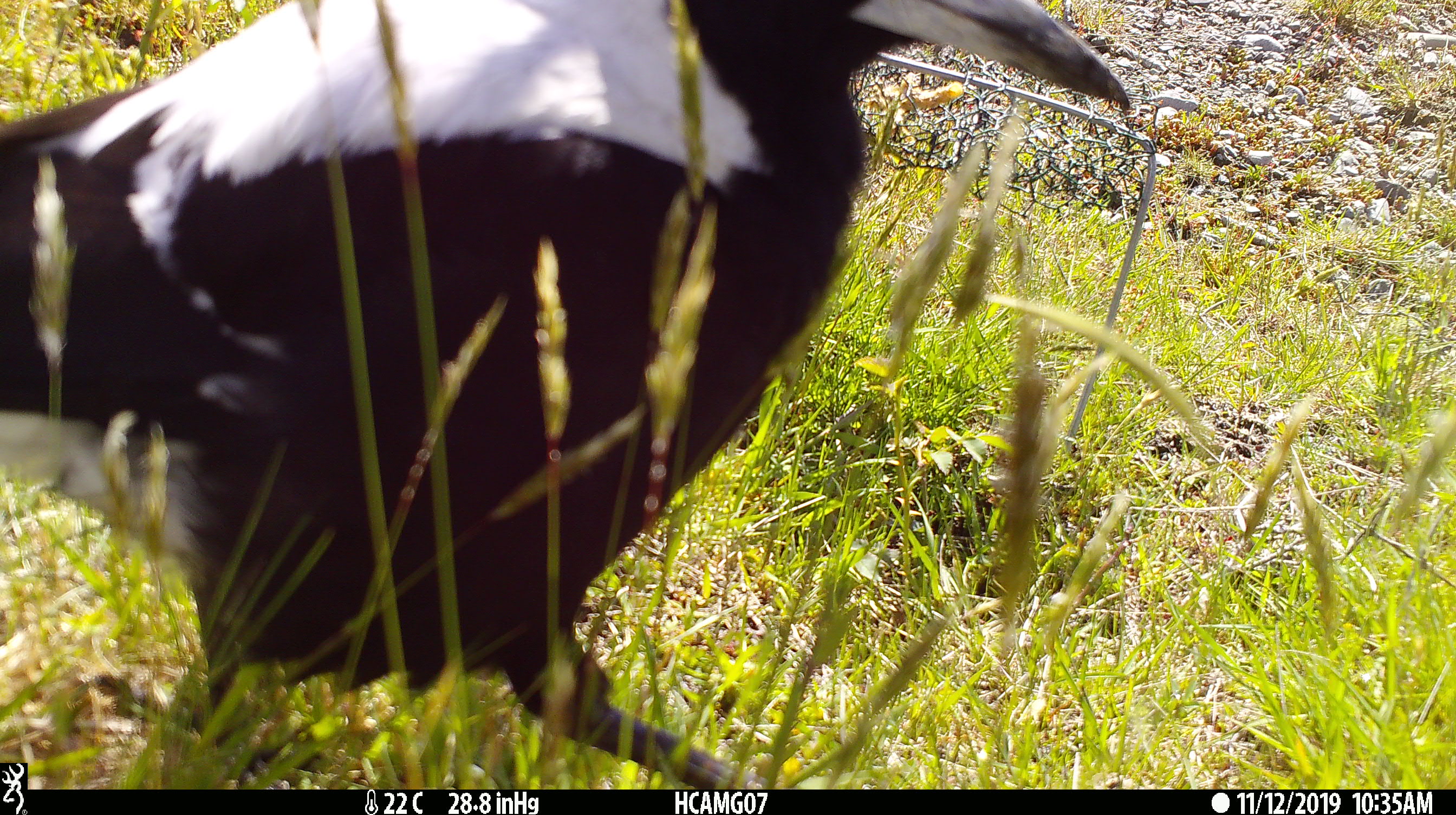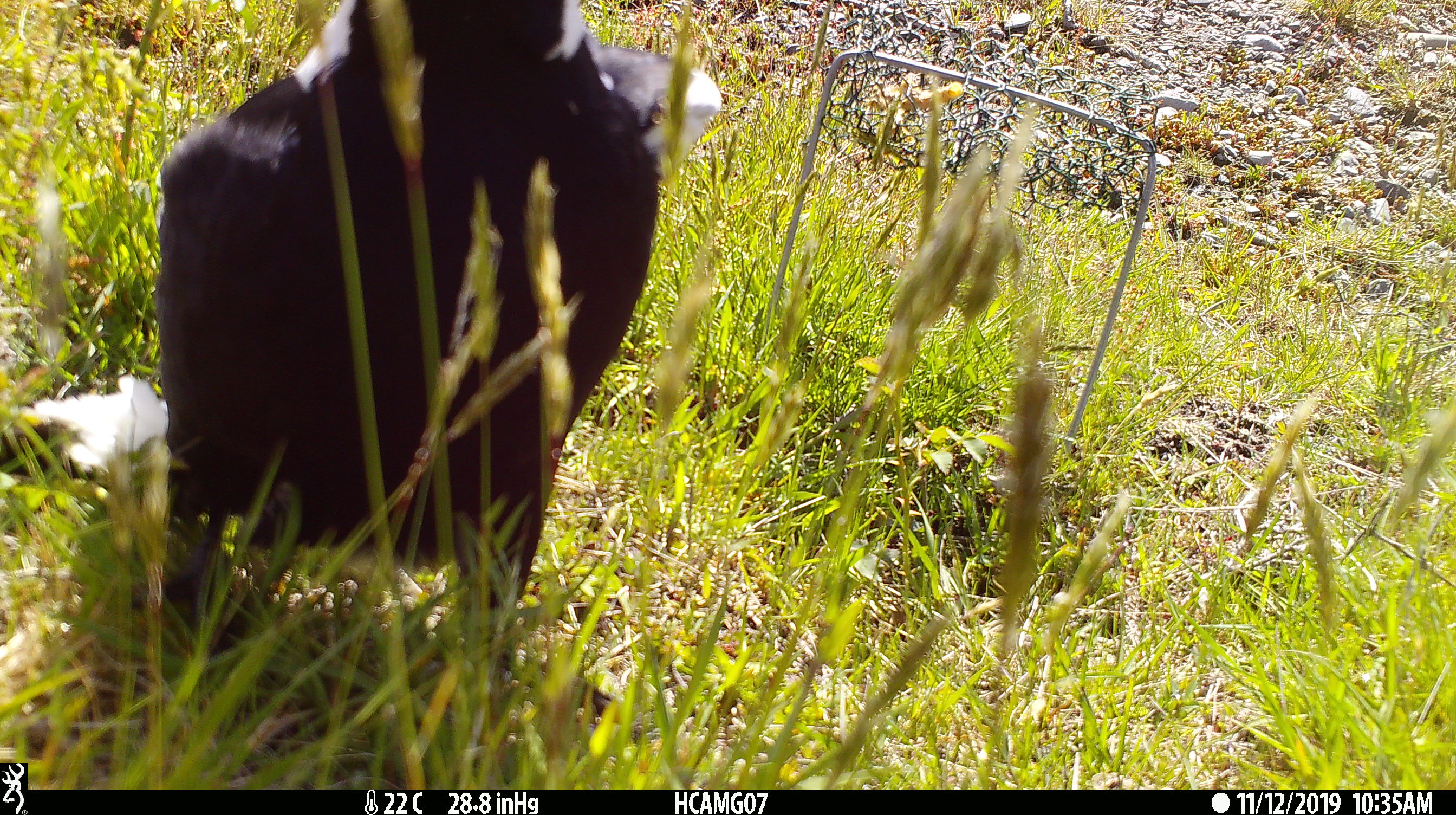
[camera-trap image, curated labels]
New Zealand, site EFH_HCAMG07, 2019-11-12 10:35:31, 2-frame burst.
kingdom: Animalia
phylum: Chordata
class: Aves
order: Passeriformes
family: Artamidae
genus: Gymnorhina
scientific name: Gymnorhina tibicen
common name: australian magpie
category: magpie